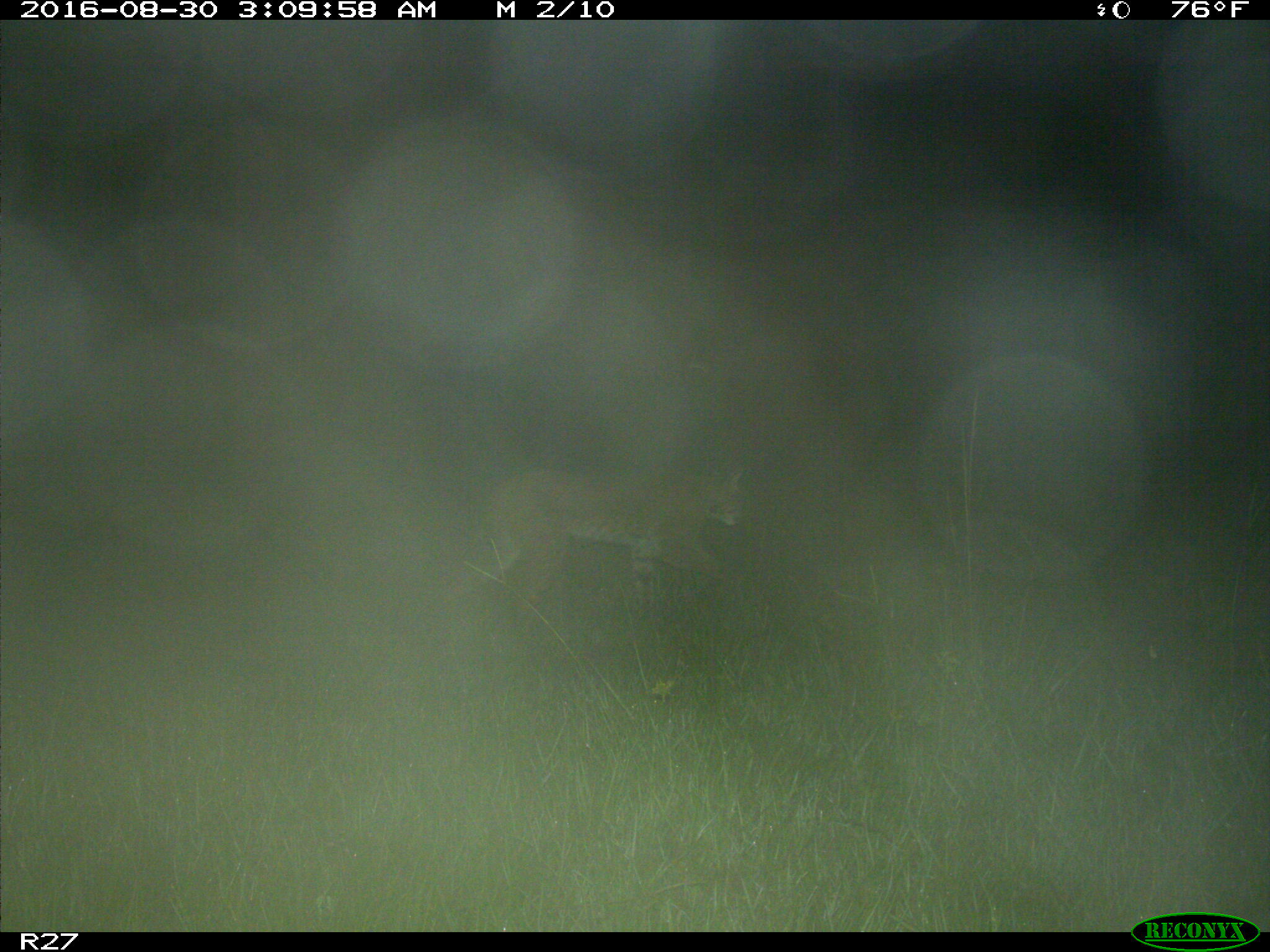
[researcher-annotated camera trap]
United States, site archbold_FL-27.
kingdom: Animalia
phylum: Chordata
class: Mammalia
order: Carnivora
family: Felidae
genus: Lynx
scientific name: Lynx rufus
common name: bobcat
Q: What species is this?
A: Lynx rufus (bobcat).